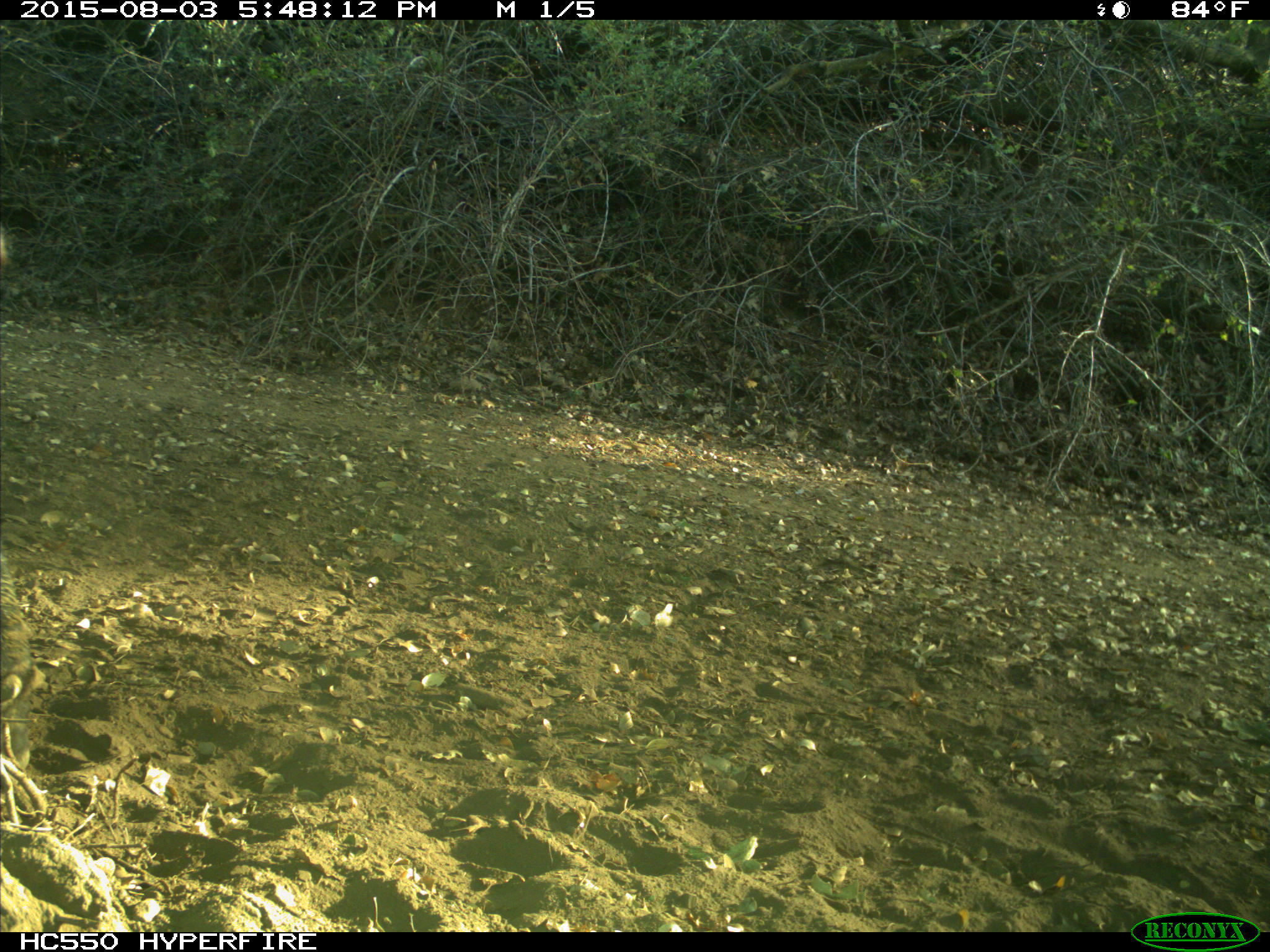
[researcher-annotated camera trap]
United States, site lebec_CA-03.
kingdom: Animalia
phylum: Chordata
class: Mammalia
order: Artiodactyla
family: Bovidae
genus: Bos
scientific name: Bos taurus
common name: domestic cow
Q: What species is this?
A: Bos taurus (domestic cow).